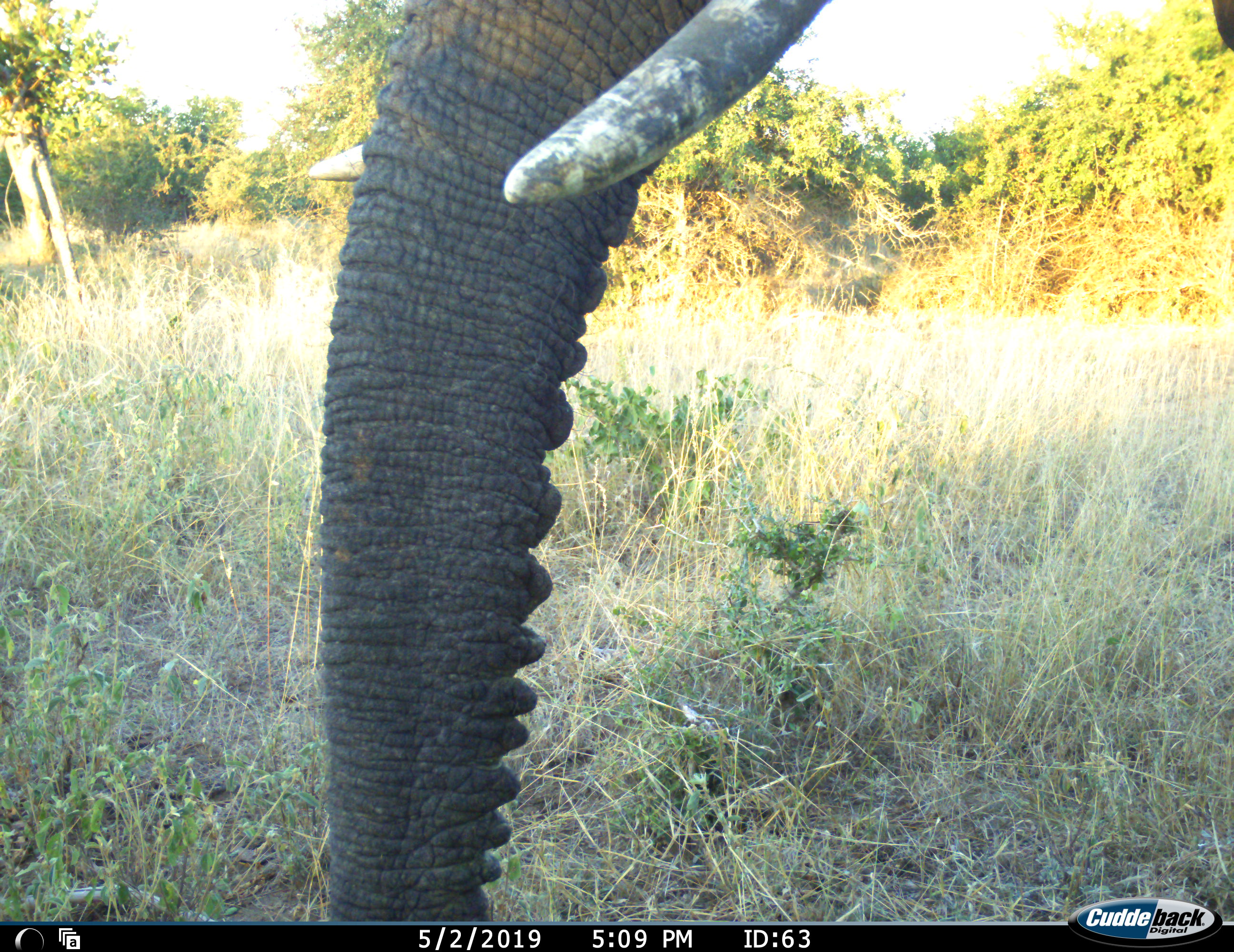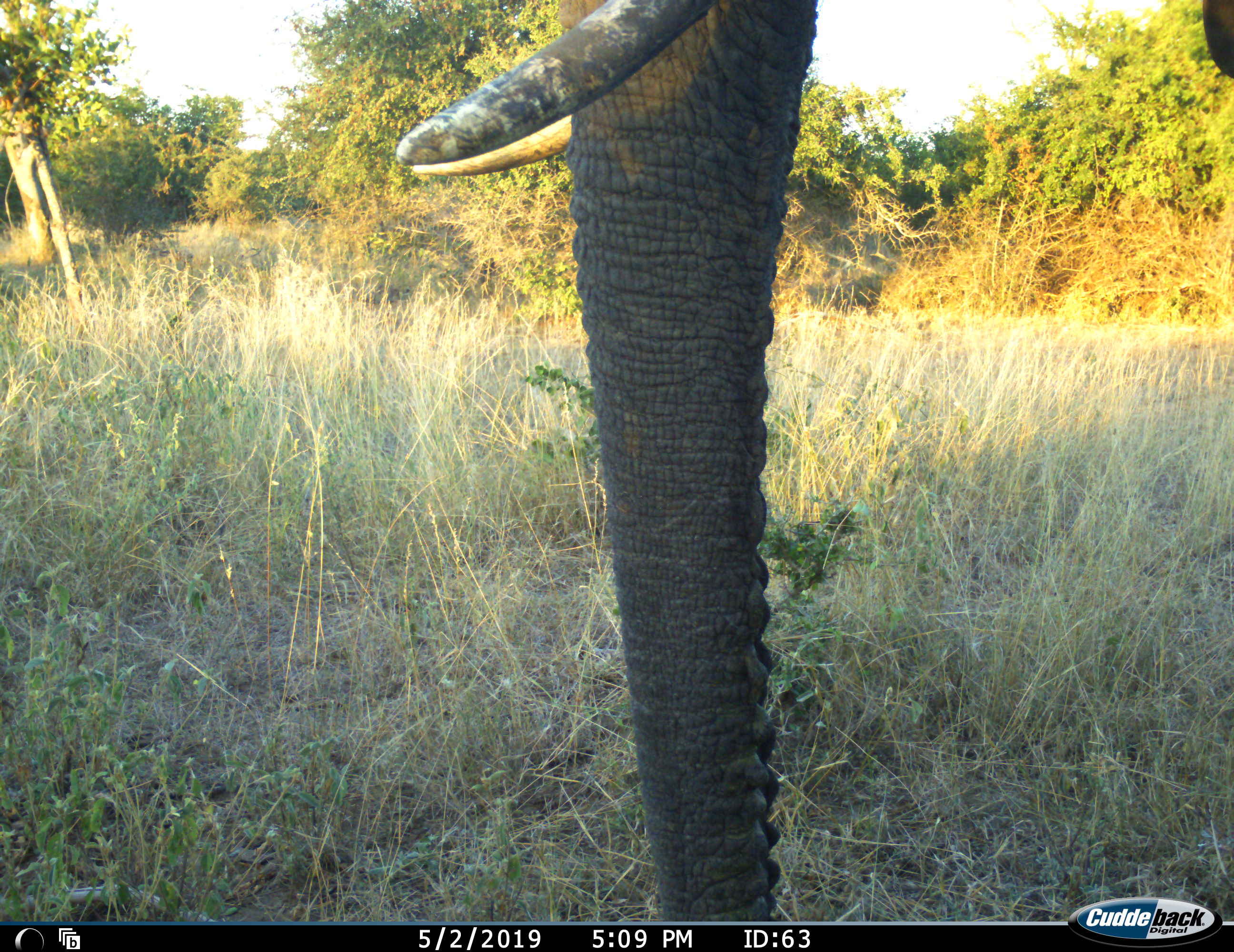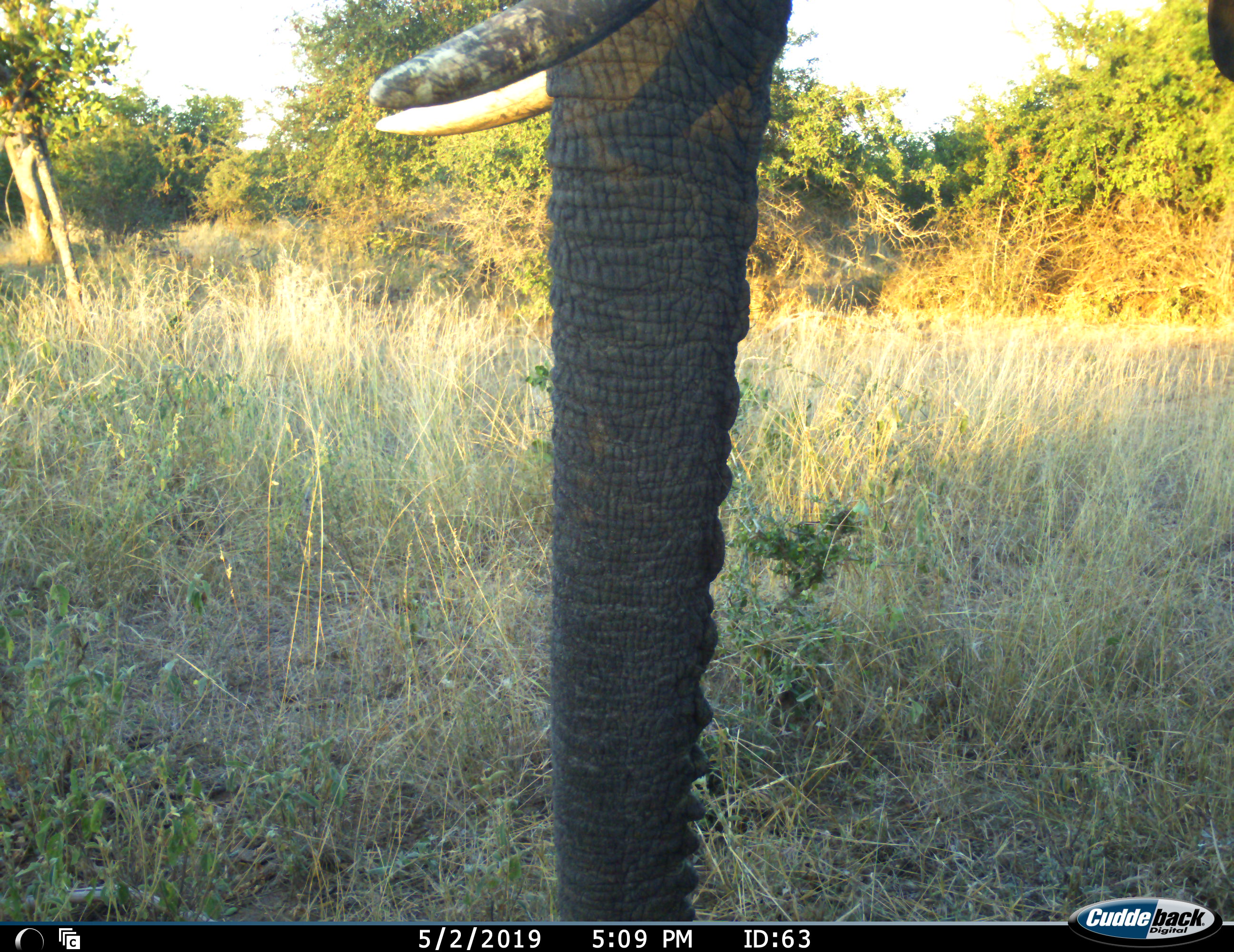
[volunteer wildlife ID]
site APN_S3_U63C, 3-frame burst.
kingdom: Animalia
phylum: Chordata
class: Mammalia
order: Proboscidea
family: Elephantidae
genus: Loxodonta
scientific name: Loxodonta africana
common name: african bush elephant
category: elephant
Elephant (african bush elephant) (Loxodonta africana), count 1. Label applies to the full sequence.